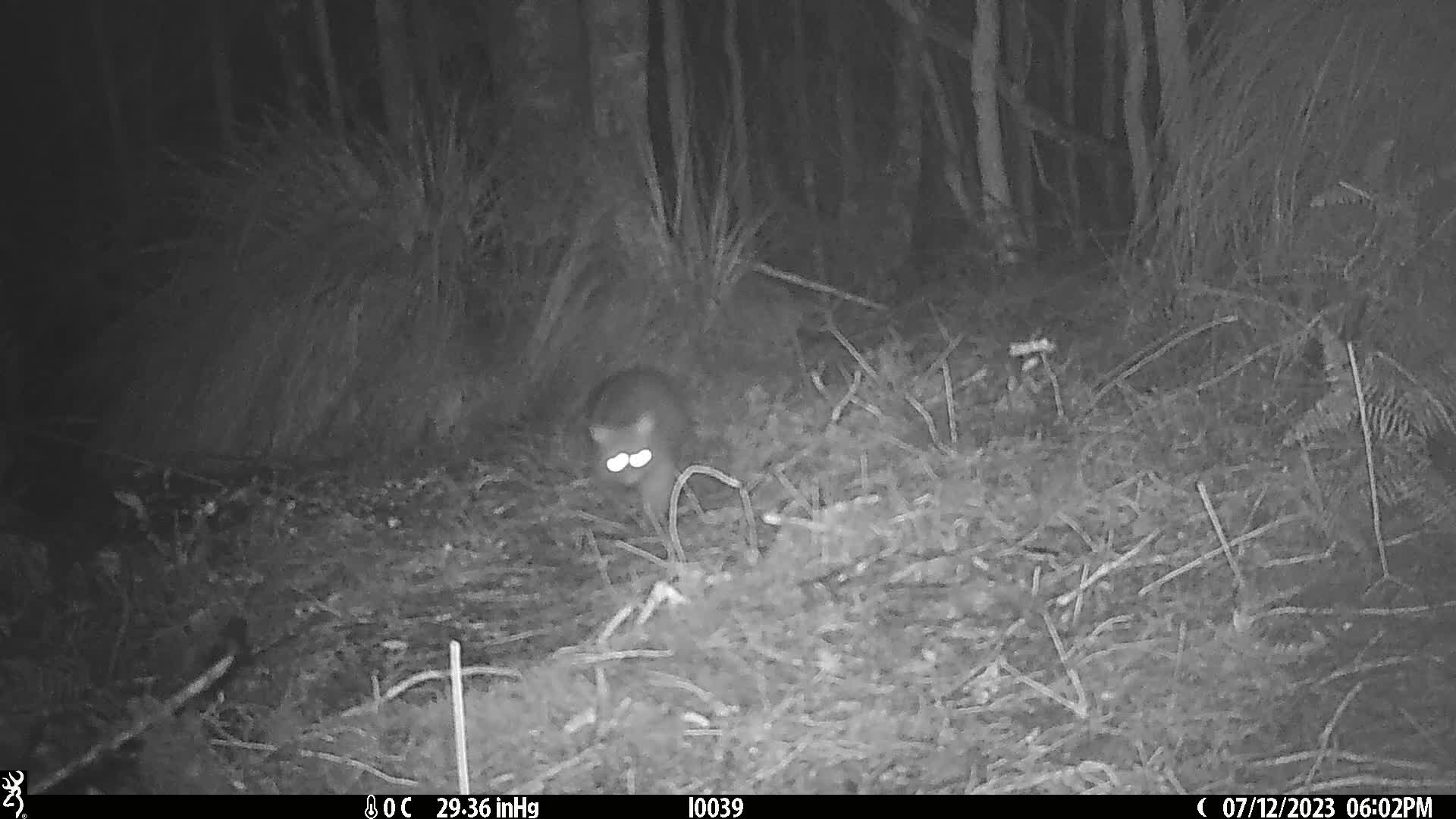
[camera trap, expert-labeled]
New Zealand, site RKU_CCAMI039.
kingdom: Animalia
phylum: Chordata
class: Mammalia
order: Diprotodontia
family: Phalangeridae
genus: Trichosurus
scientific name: Trichosurus vulpecula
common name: common brushtail possum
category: possum